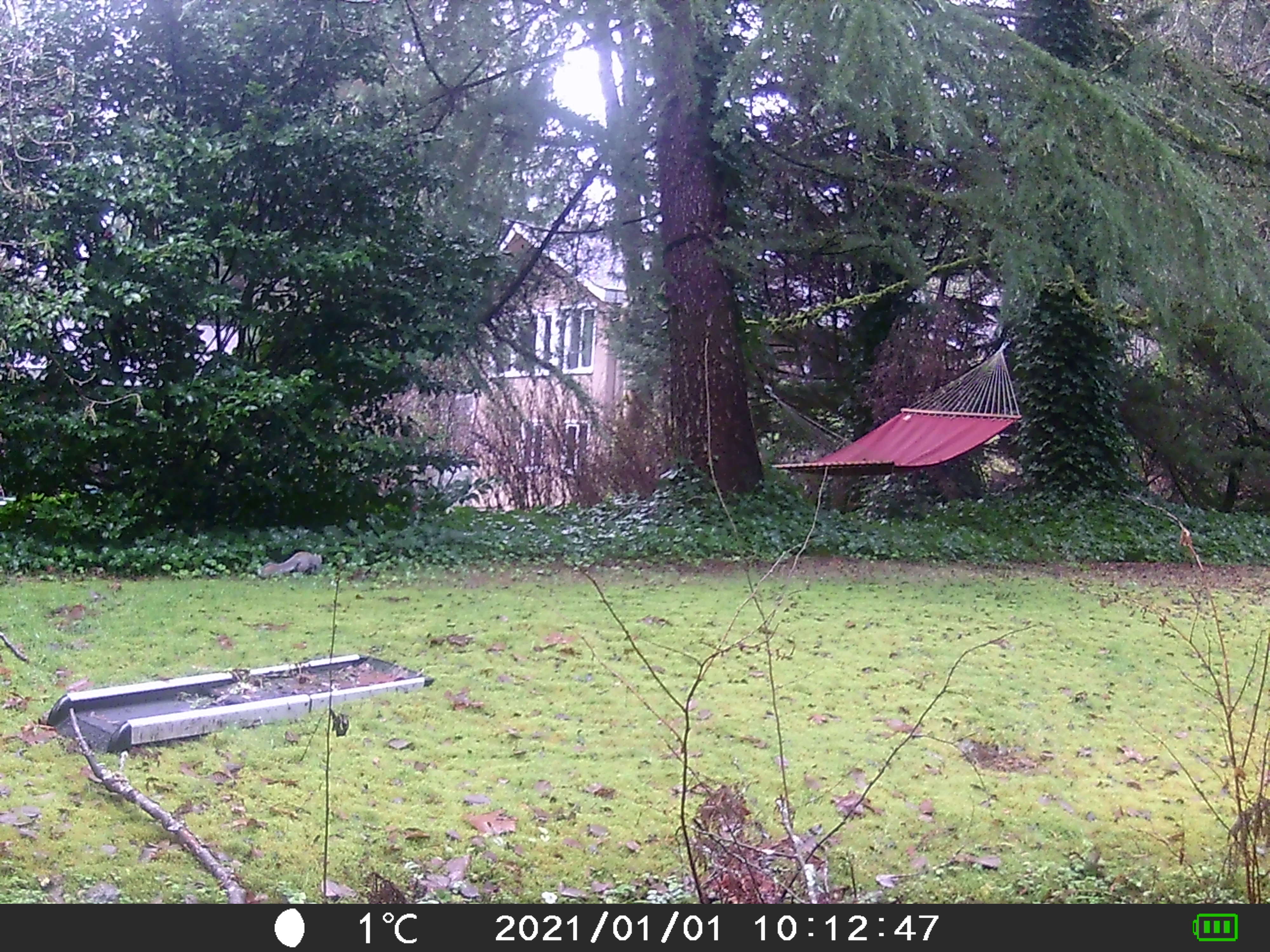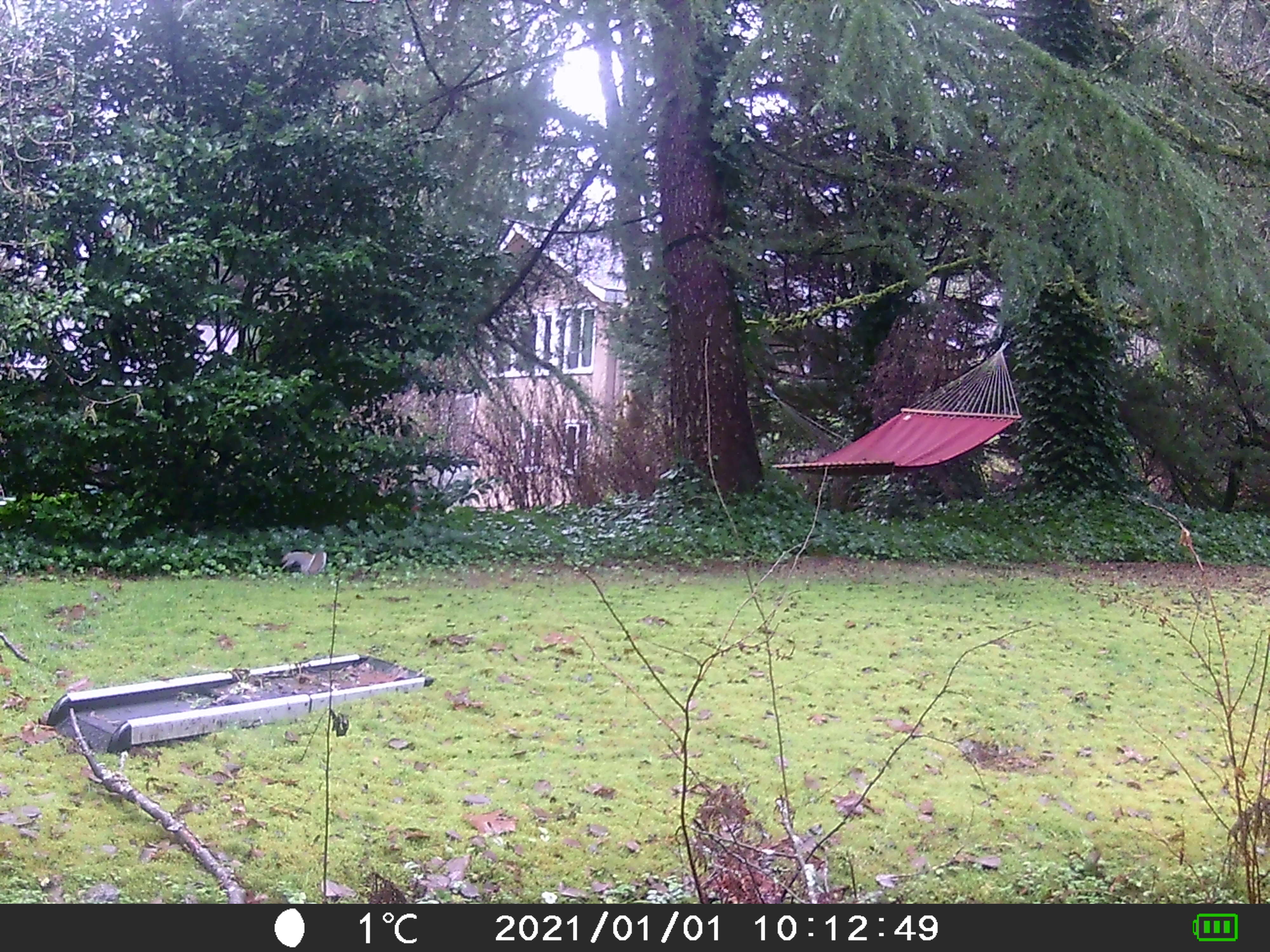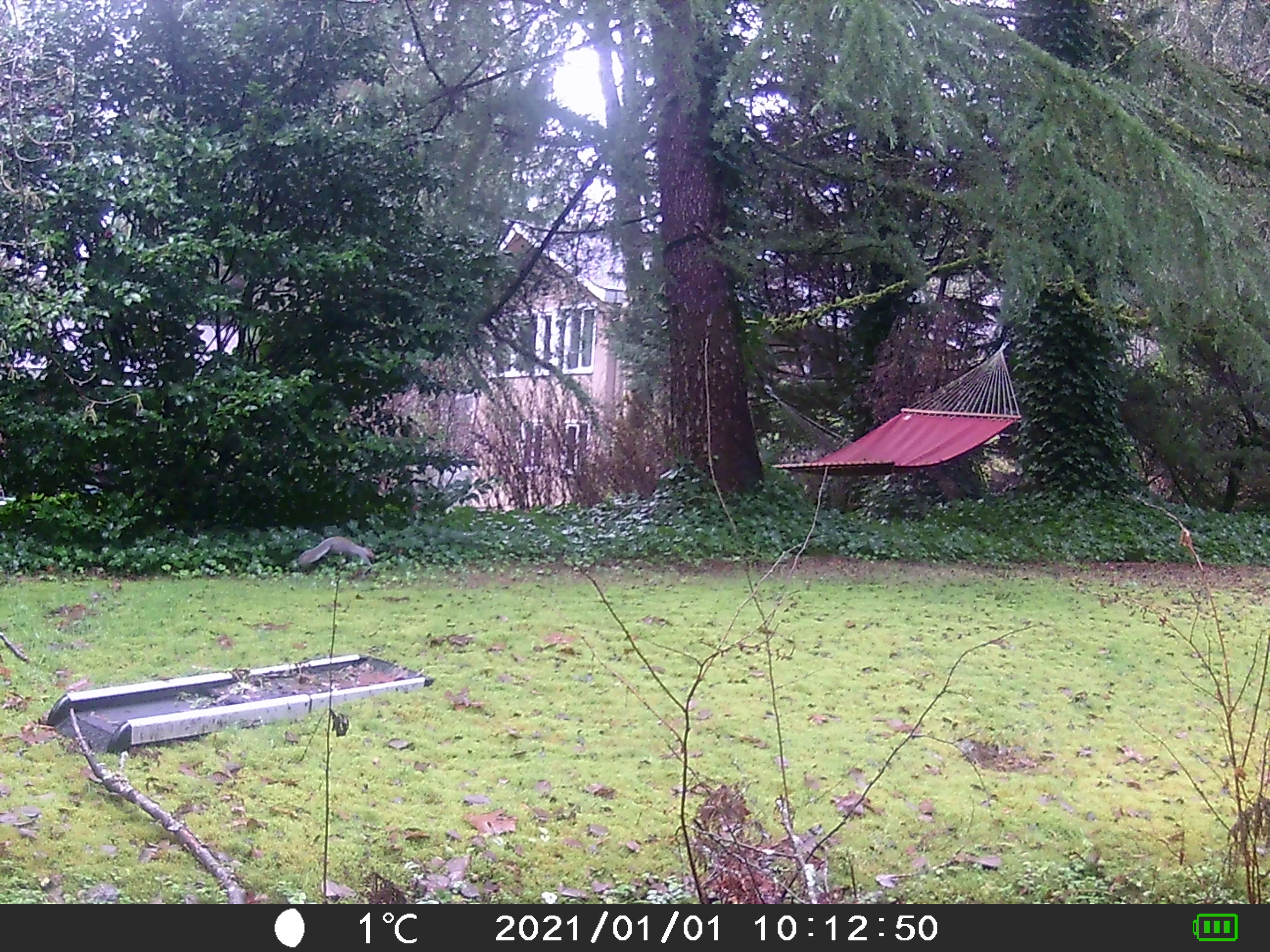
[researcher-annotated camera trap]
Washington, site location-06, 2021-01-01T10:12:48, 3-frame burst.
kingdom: Animalia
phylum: Chordata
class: Mammalia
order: Rodentia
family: Sciuridae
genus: Sciurus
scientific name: Sciurus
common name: squirrel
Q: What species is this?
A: Squirrel (Sciurus).